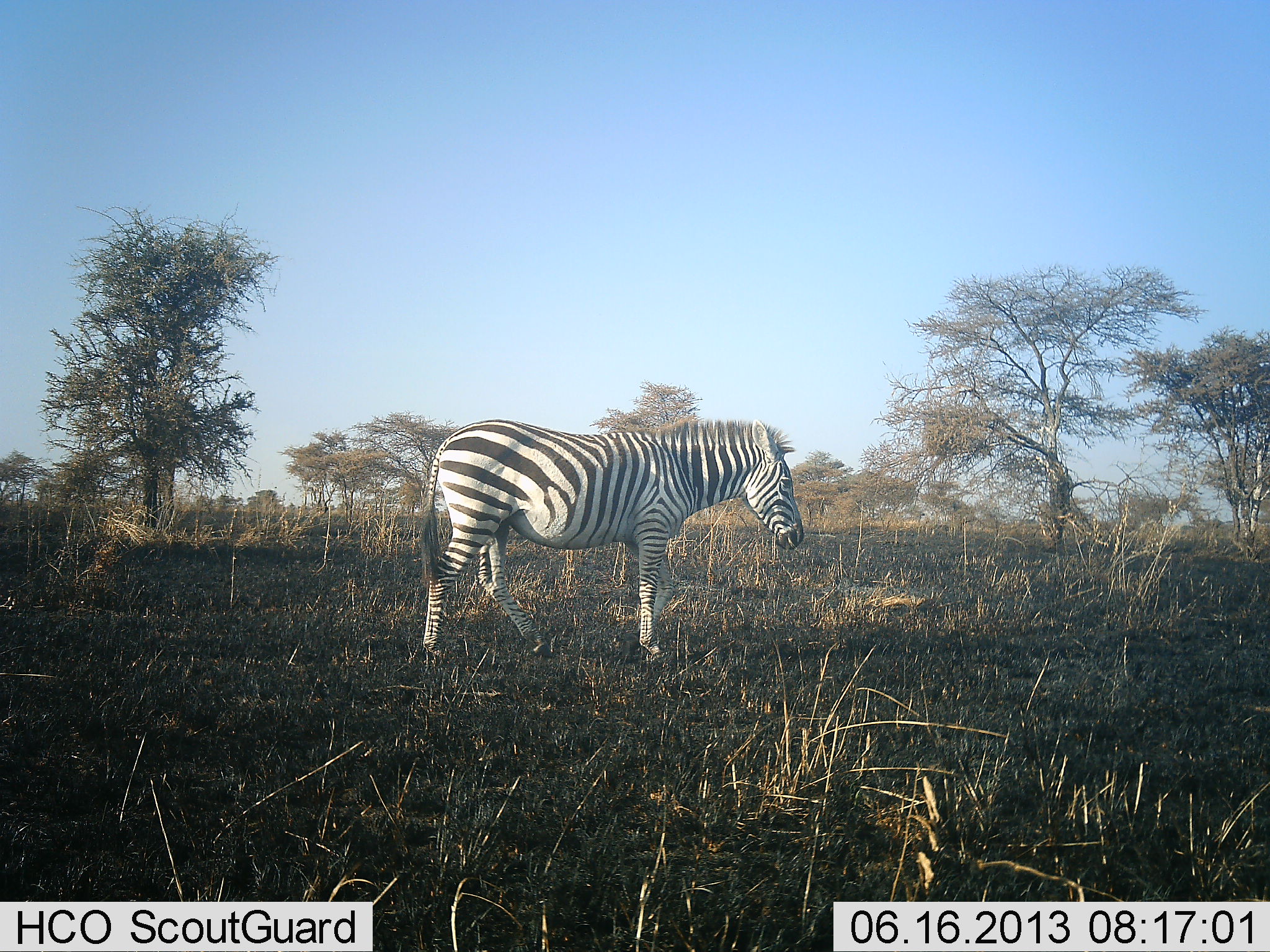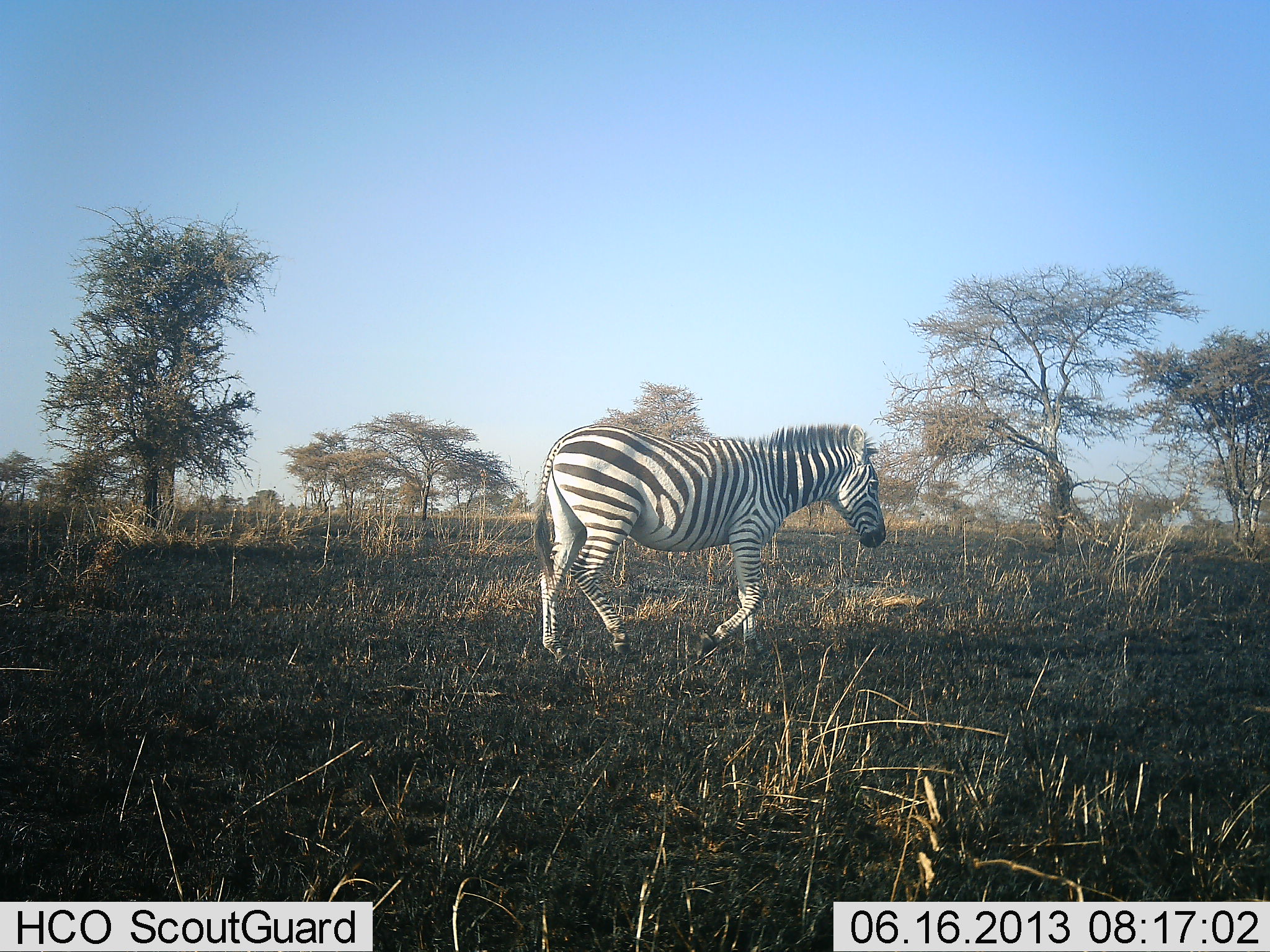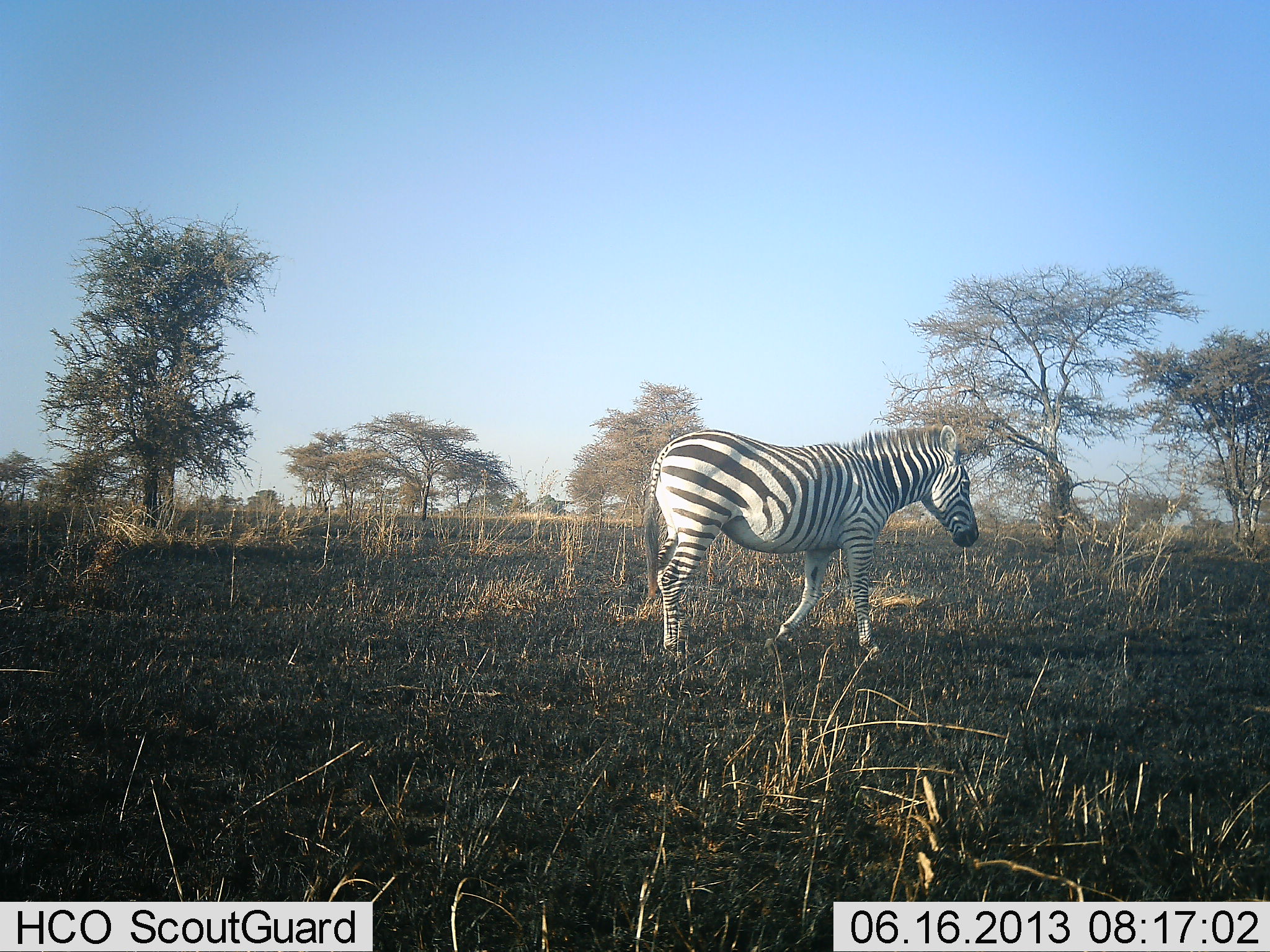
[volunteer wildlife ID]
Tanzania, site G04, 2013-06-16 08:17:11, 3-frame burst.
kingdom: Animalia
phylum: Chordata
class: Mammalia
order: Perissodactyla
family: Equidae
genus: Equus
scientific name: Equus quagga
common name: plains zebra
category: zebra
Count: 1.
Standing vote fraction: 0%.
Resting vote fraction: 0%.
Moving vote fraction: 100%.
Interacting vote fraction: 0%.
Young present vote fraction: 0%.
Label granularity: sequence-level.